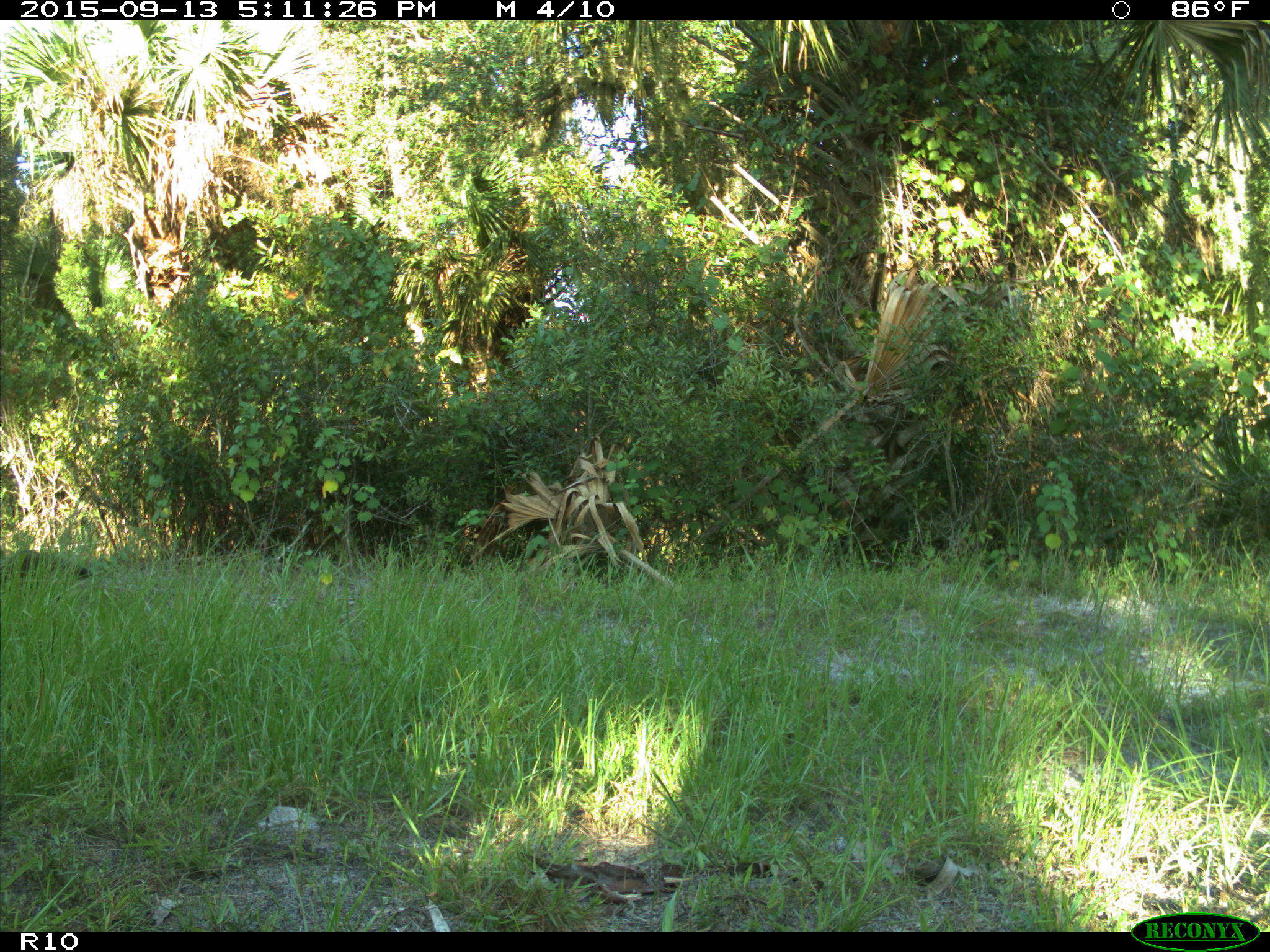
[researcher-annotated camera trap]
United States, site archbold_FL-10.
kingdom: Animalia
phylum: Chordata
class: Mammalia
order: Carnivora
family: Procyonidae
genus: Procyon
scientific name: Procyon lotor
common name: common raccoon